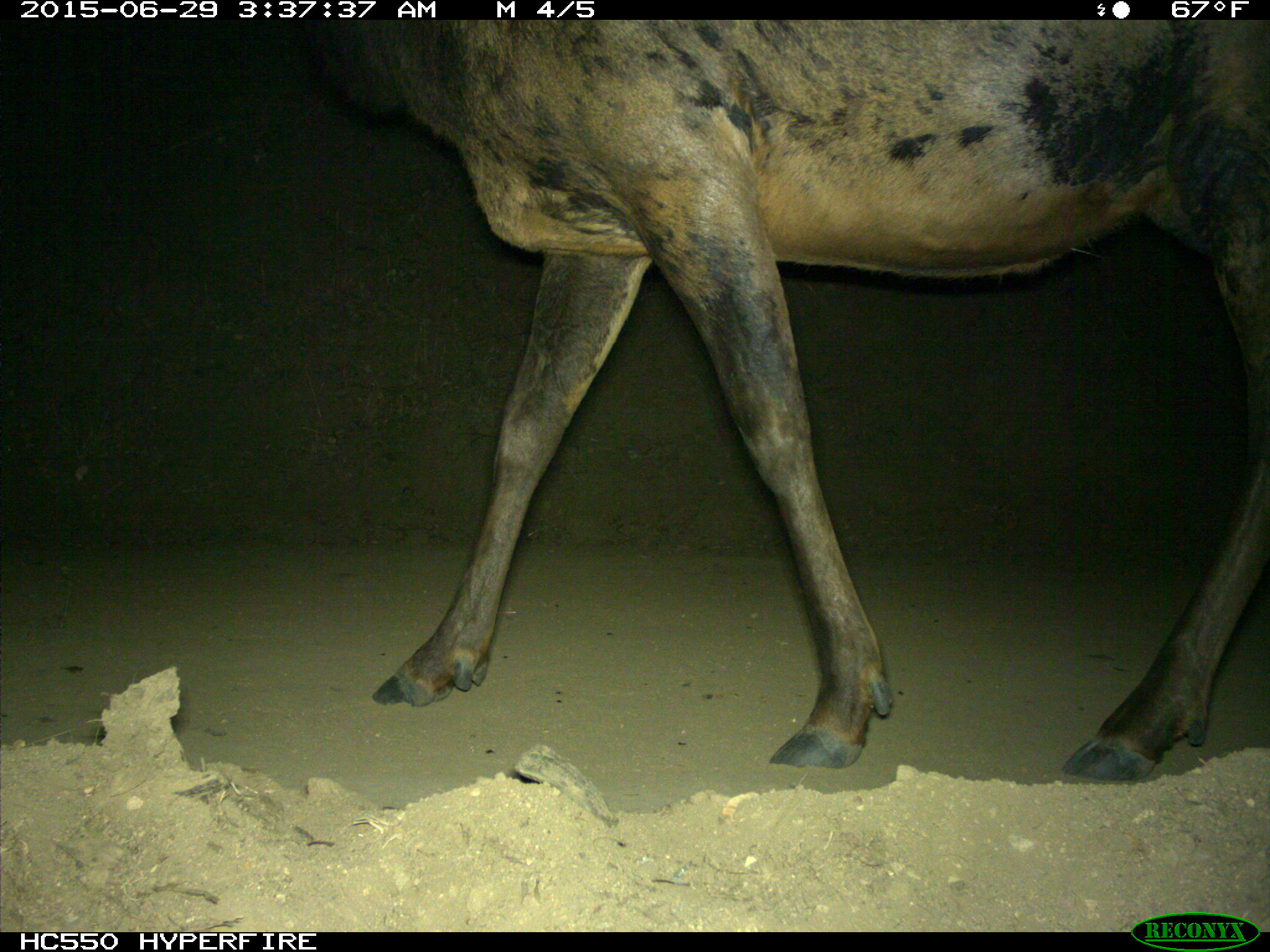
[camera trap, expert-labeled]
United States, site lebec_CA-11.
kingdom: Animalia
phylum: Chordata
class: Mammalia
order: Artiodactyla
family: Cervidae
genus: Cervus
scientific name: Cervus canadensis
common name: elk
Cervus canadensis (elk).